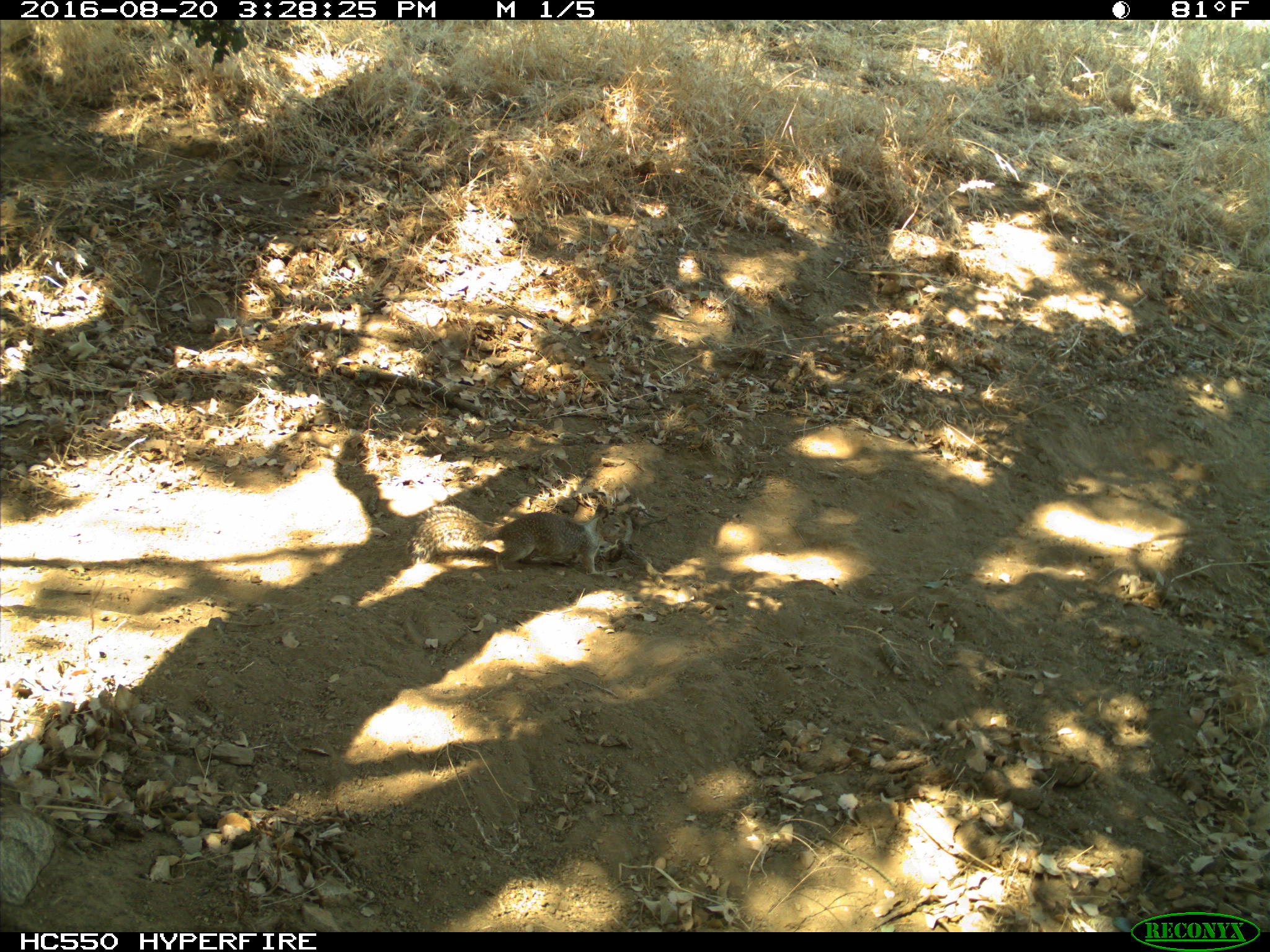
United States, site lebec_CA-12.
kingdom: Animalia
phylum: Chordata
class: Mammalia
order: Rodentia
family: Sciuridae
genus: Otospermophilus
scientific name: Otospermophilus beecheyi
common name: california ground squirrel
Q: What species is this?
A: Otospermophilus beecheyi (california ground squirrel).